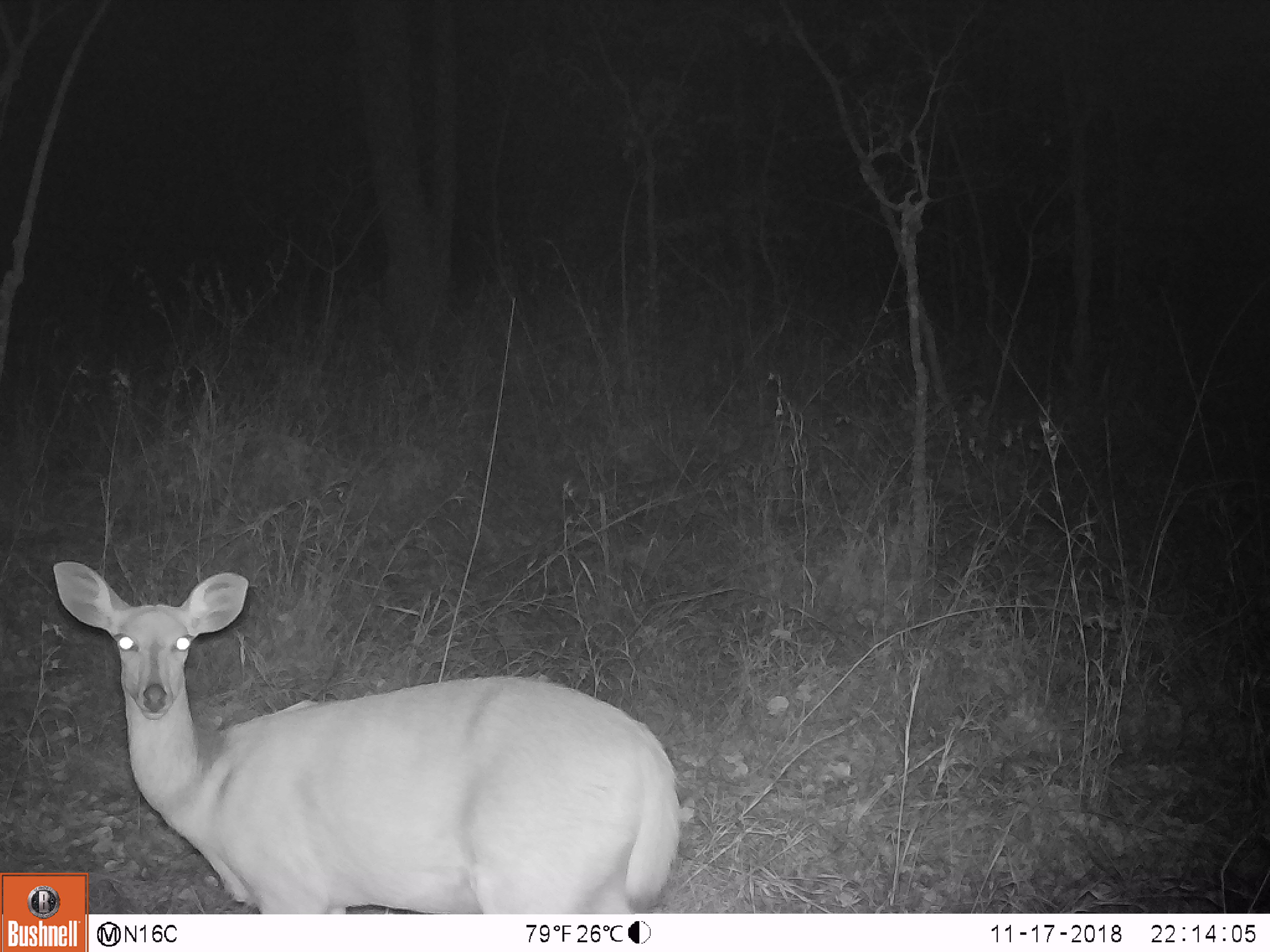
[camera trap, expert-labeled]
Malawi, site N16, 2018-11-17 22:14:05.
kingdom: Animalia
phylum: Chordata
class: Mammalia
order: Artiodactyla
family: Bovidae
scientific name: Antilopinae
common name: small antelope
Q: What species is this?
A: Small antelope (Antilopinae).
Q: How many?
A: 1.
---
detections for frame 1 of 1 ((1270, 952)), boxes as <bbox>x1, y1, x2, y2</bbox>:
small antelope: <bbox>93, 570, 693, 911</bbox>